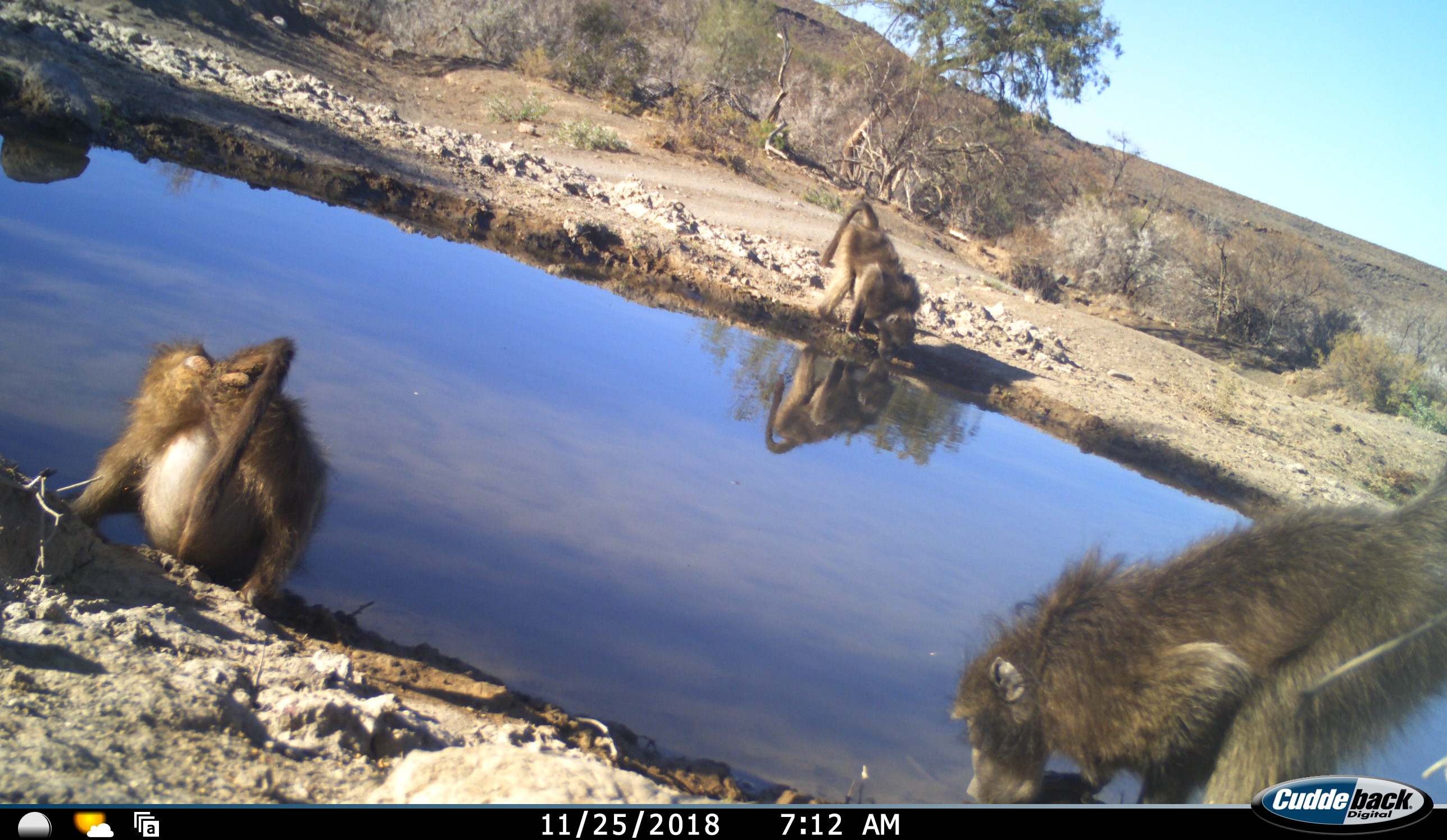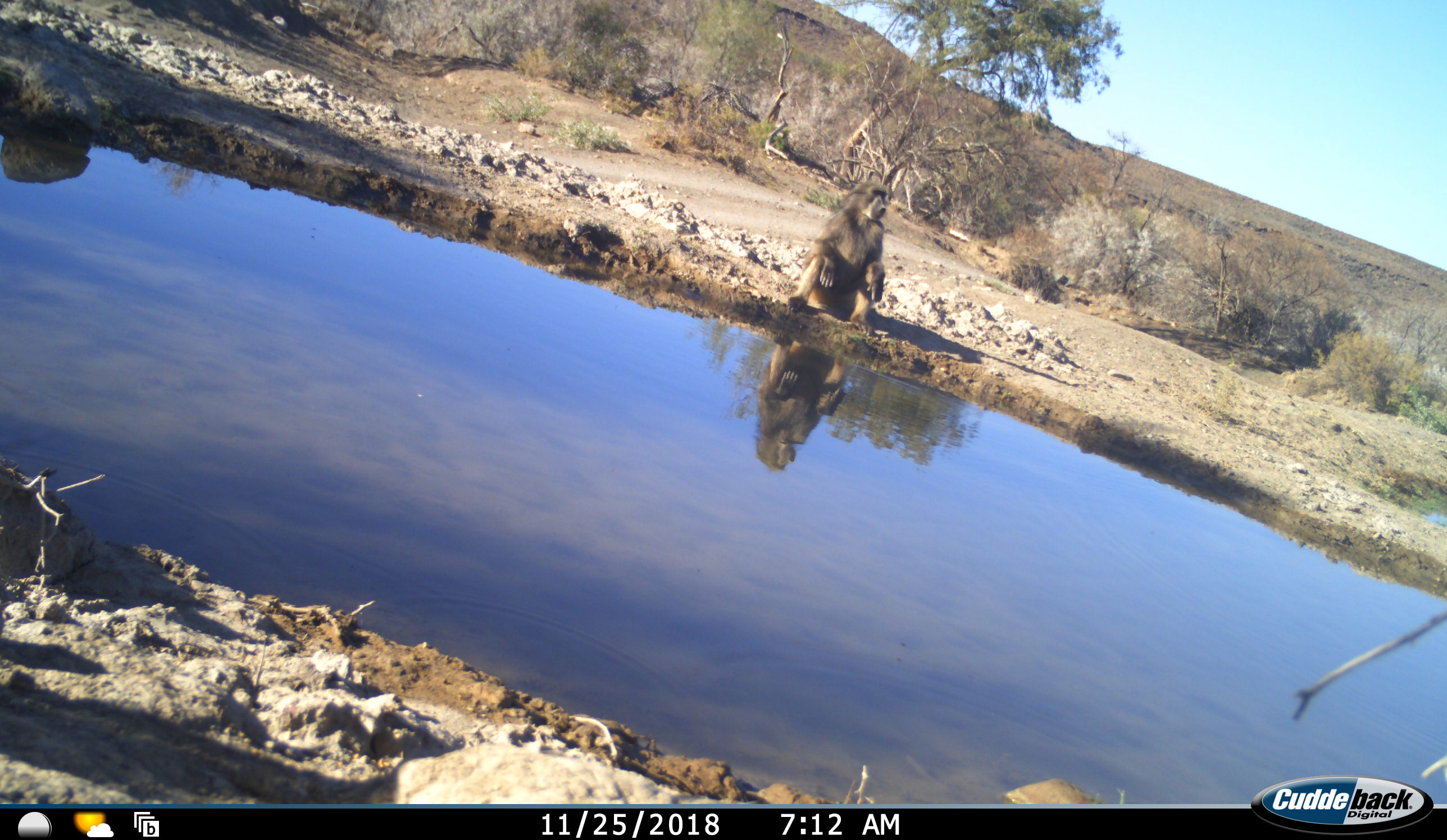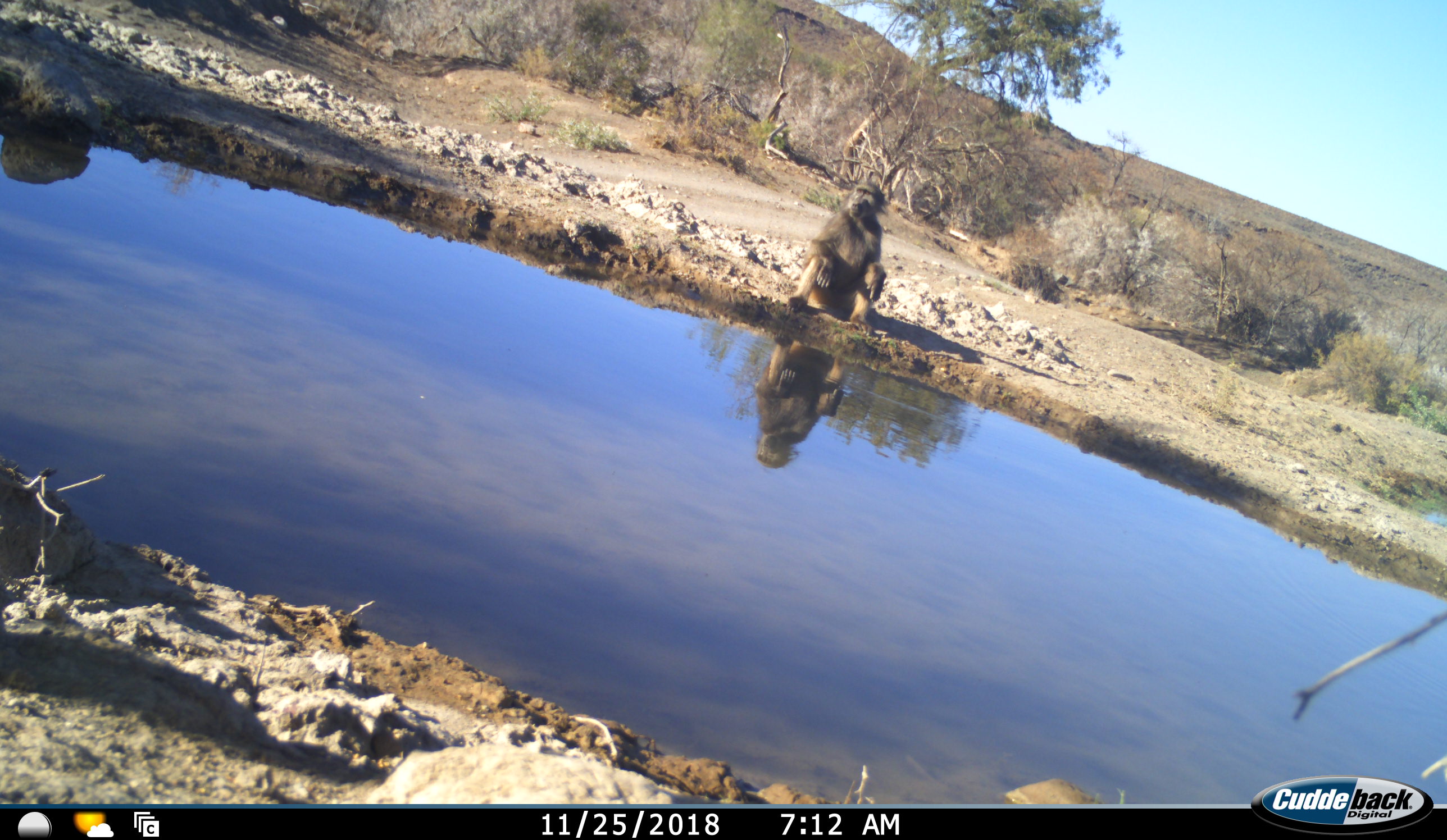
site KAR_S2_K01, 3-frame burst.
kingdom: Animalia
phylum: Chordata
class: Mammalia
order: Primates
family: Cercopithecidae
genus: Papio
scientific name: Papio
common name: baboon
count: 3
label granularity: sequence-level